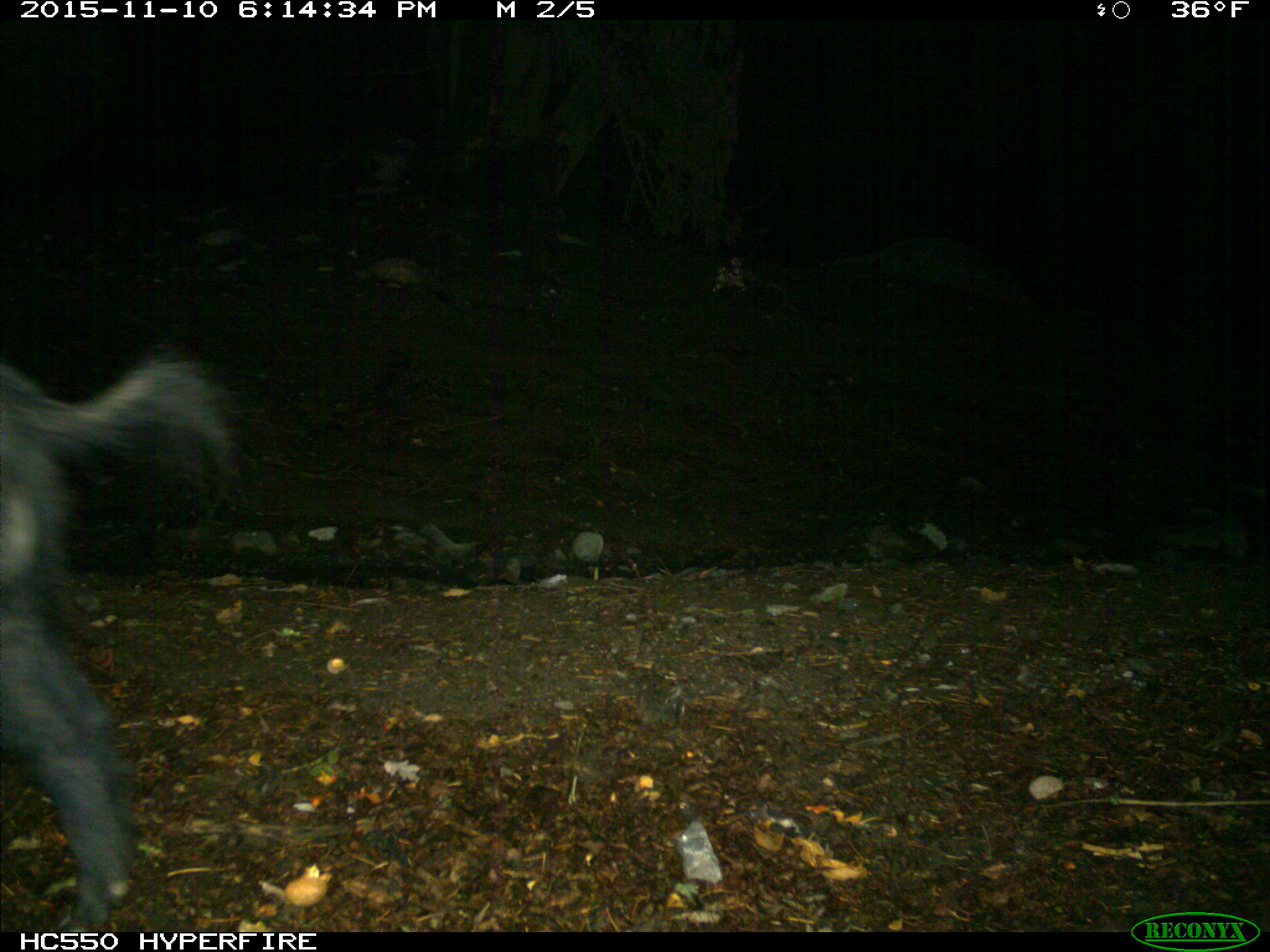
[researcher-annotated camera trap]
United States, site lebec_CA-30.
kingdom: Animalia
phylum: Chordata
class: Mammalia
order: Artiodactyla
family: Suidae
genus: Sus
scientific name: Sus scrofa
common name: wild boar